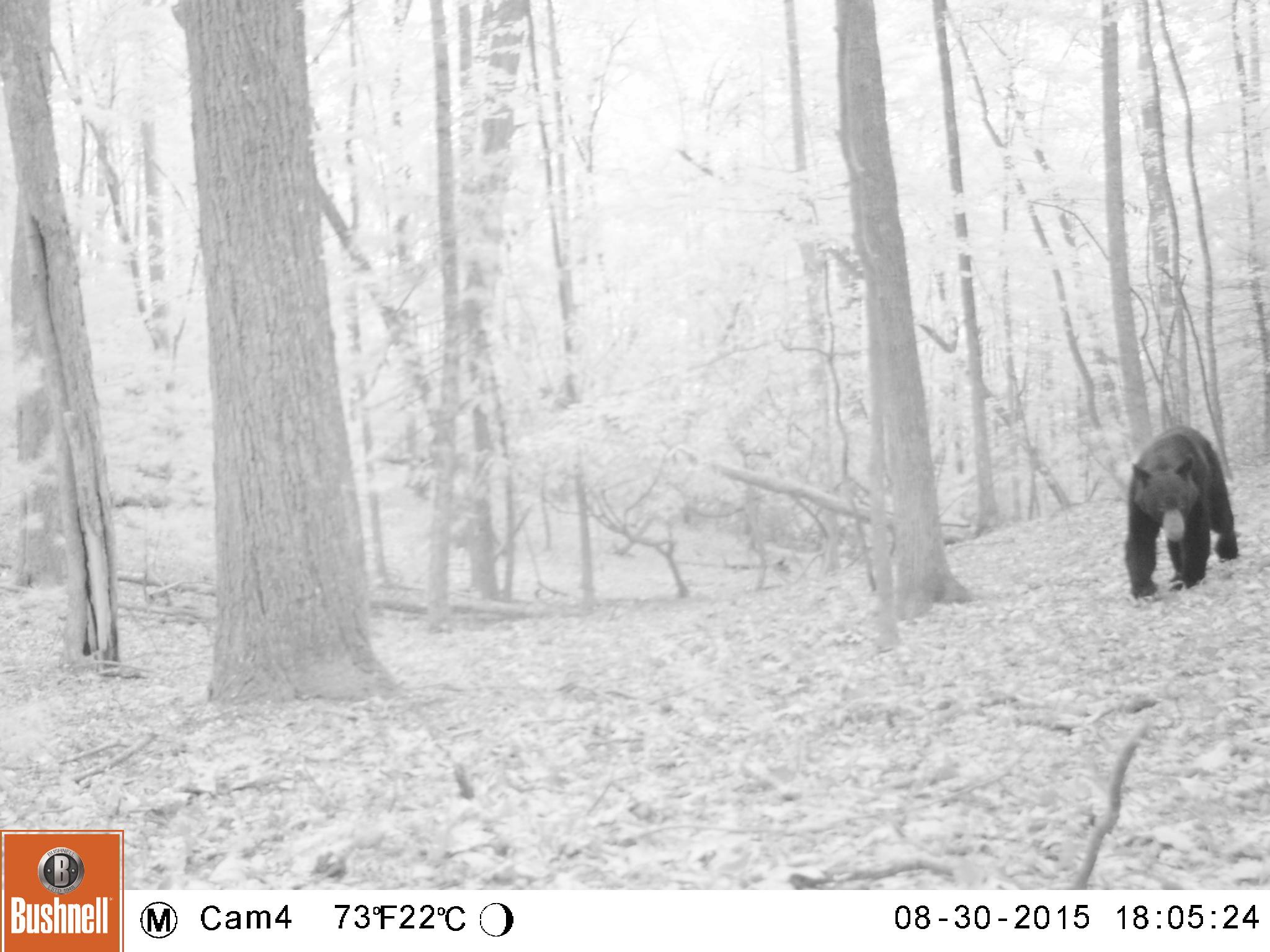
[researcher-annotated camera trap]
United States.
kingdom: Animalia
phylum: Chordata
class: Mammalia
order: Carnivora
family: Ursidae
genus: Ursus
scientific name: Ursus americanus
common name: american black bear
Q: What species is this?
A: American Black Bear (Ursus americanus).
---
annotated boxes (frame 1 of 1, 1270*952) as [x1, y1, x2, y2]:
American Black Bear: [1115, 429, 1247, 609]